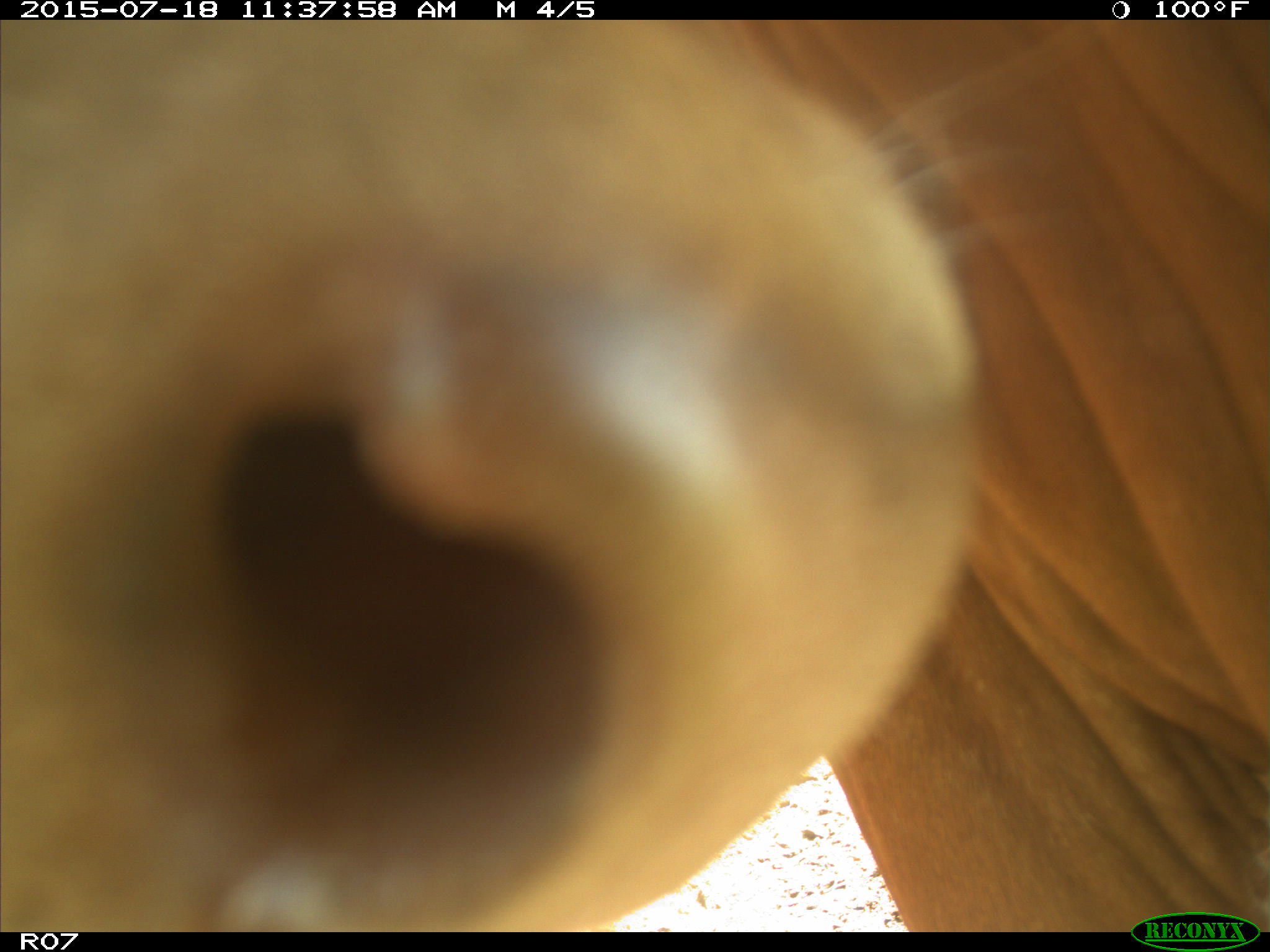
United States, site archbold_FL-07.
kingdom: Animalia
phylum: Chordata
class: Mammalia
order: Artiodactyla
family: Bovidae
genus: Bos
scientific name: Bos taurus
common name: domestic cow